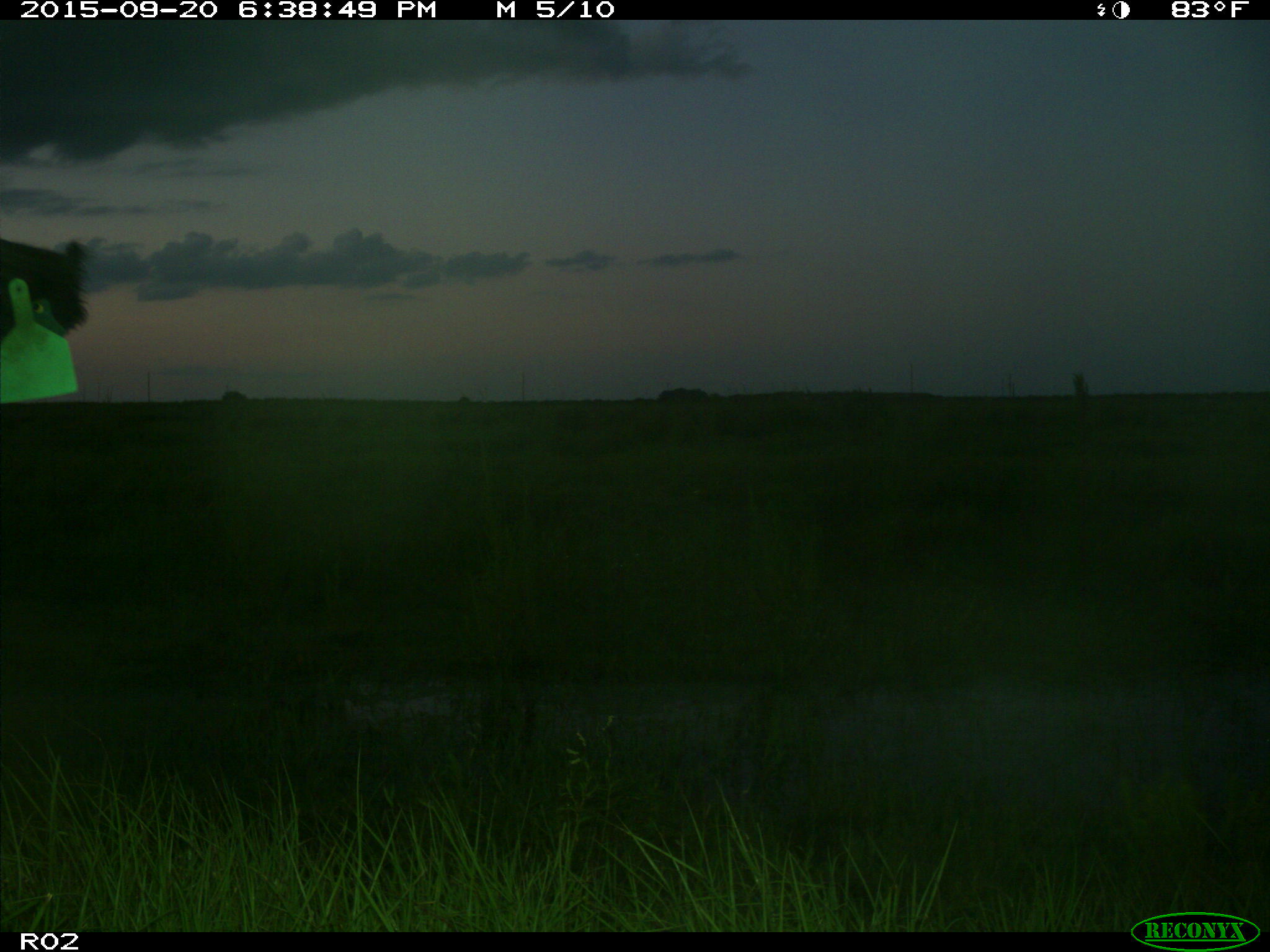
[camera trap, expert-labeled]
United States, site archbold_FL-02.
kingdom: Animalia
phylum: Chordata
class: Mammalia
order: Artiodactyla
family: Bovidae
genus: Bos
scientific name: Bos taurus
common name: domestic cow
Bos taurus (domestic cow).